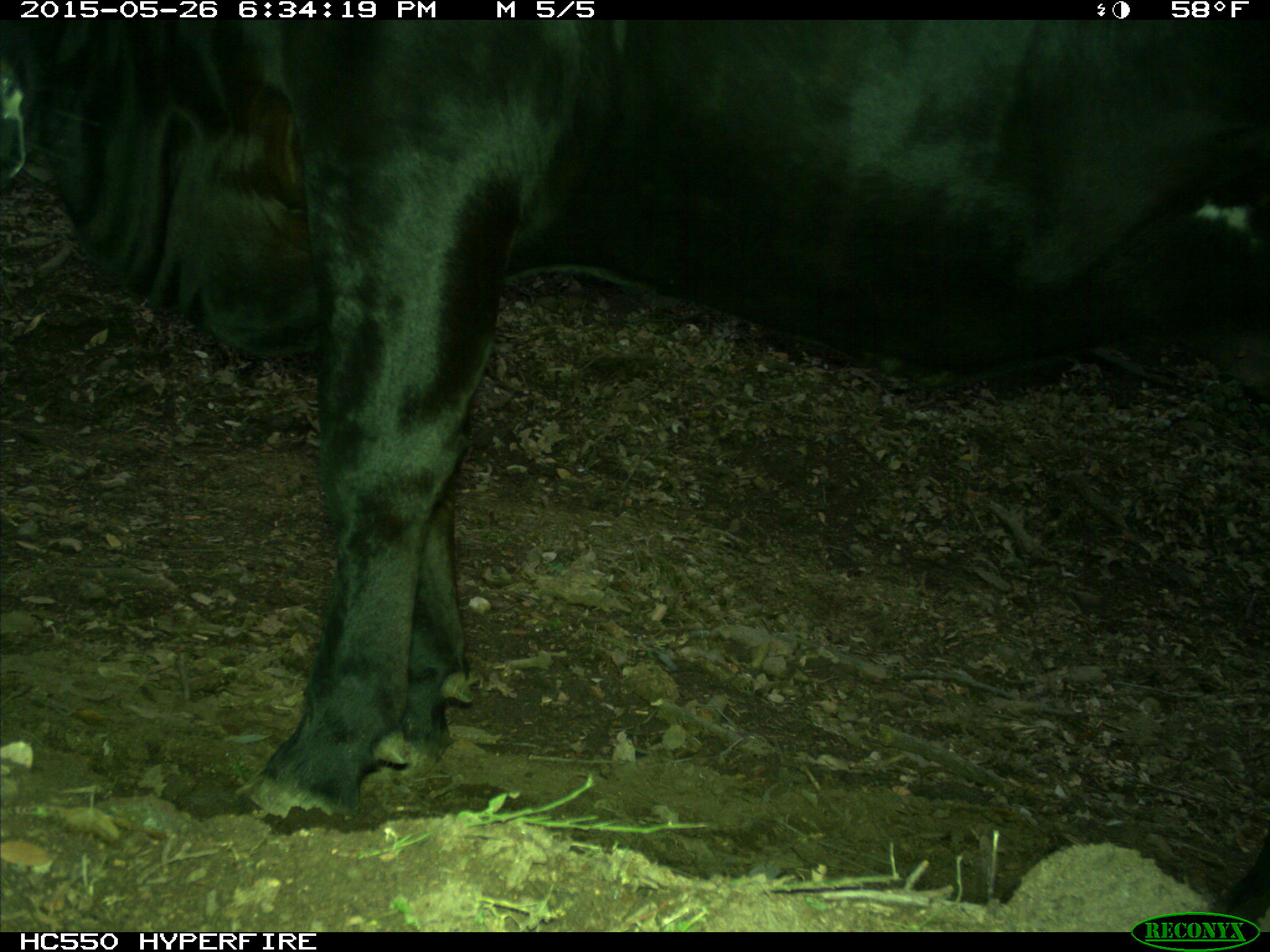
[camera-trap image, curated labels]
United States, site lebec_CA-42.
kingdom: Animalia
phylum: Chordata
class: Mammalia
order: Artiodactyla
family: Bovidae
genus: Bos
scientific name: Bos taurus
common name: domestic cow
Bos taurus (domestic cow).